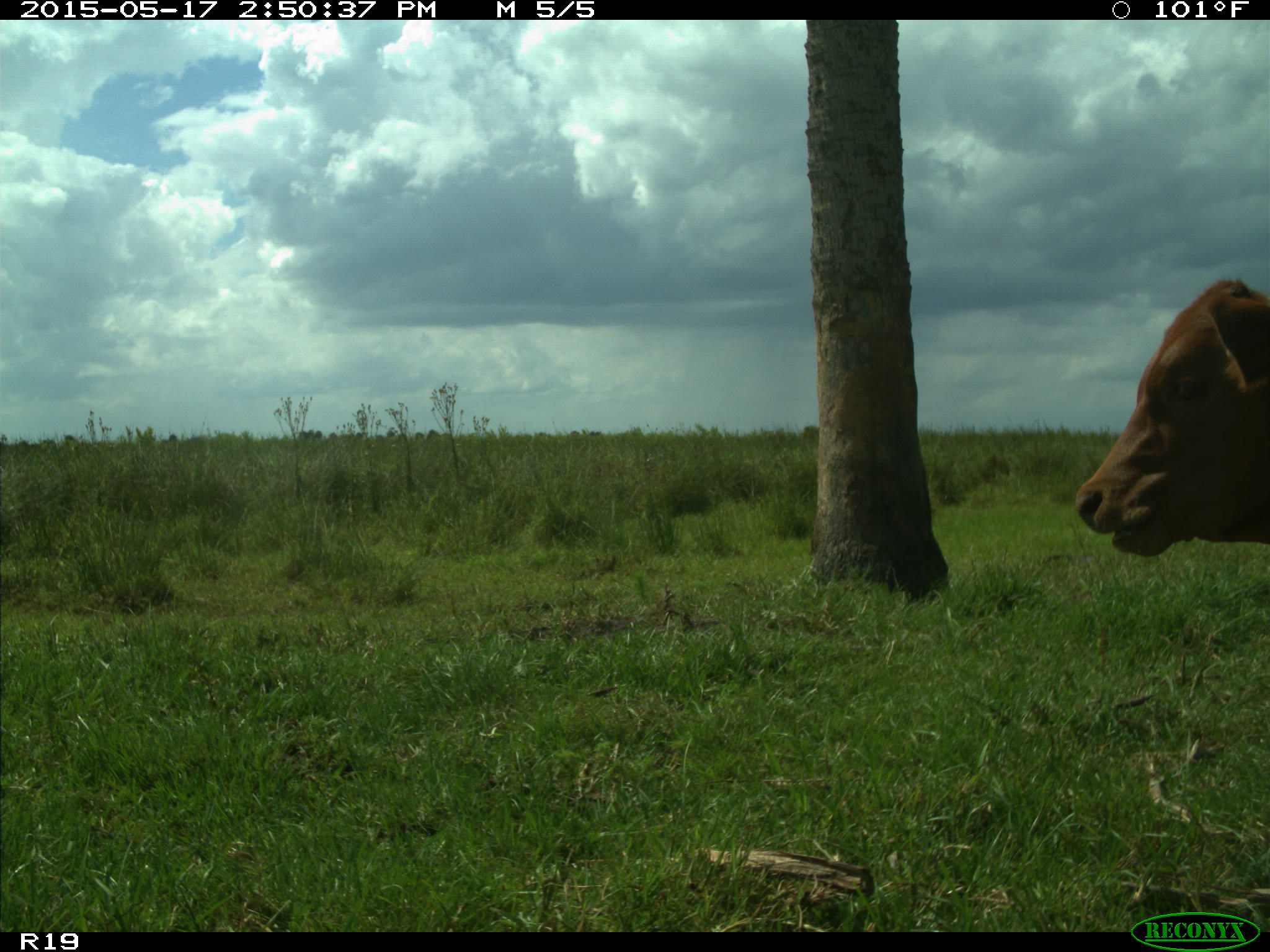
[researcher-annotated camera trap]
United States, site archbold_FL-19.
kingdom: Animalia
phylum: Chordata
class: Mammalia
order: Artiodactyla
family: Bovidae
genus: Bos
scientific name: Bos taurus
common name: domestic cow